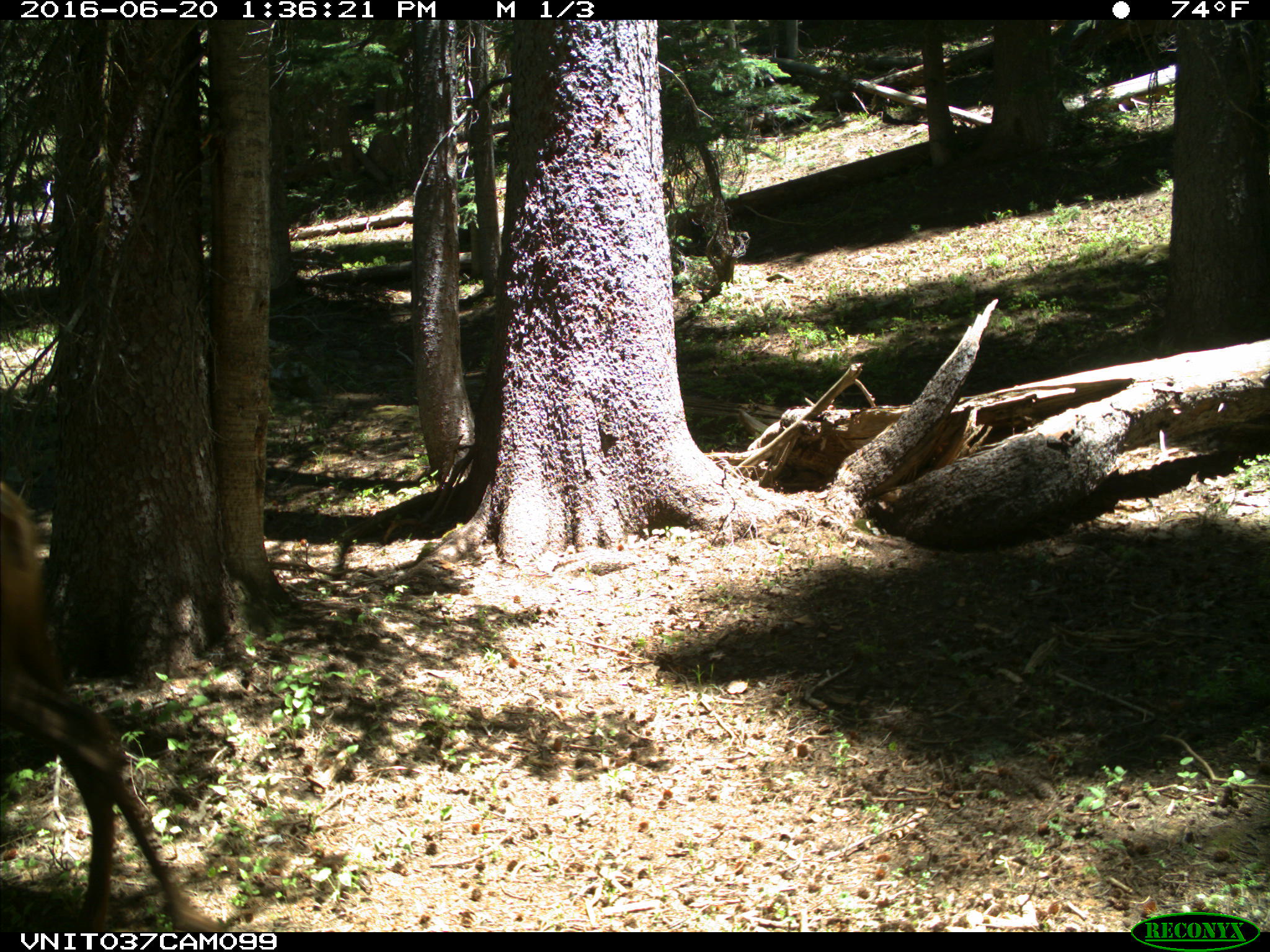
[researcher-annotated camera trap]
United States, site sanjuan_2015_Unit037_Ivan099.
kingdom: Animalia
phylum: Chordata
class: Mammalia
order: Artiodactyla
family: Cervidae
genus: Cervus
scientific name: Cervus elaphus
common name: red deer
Cervus elaphus (red deer).